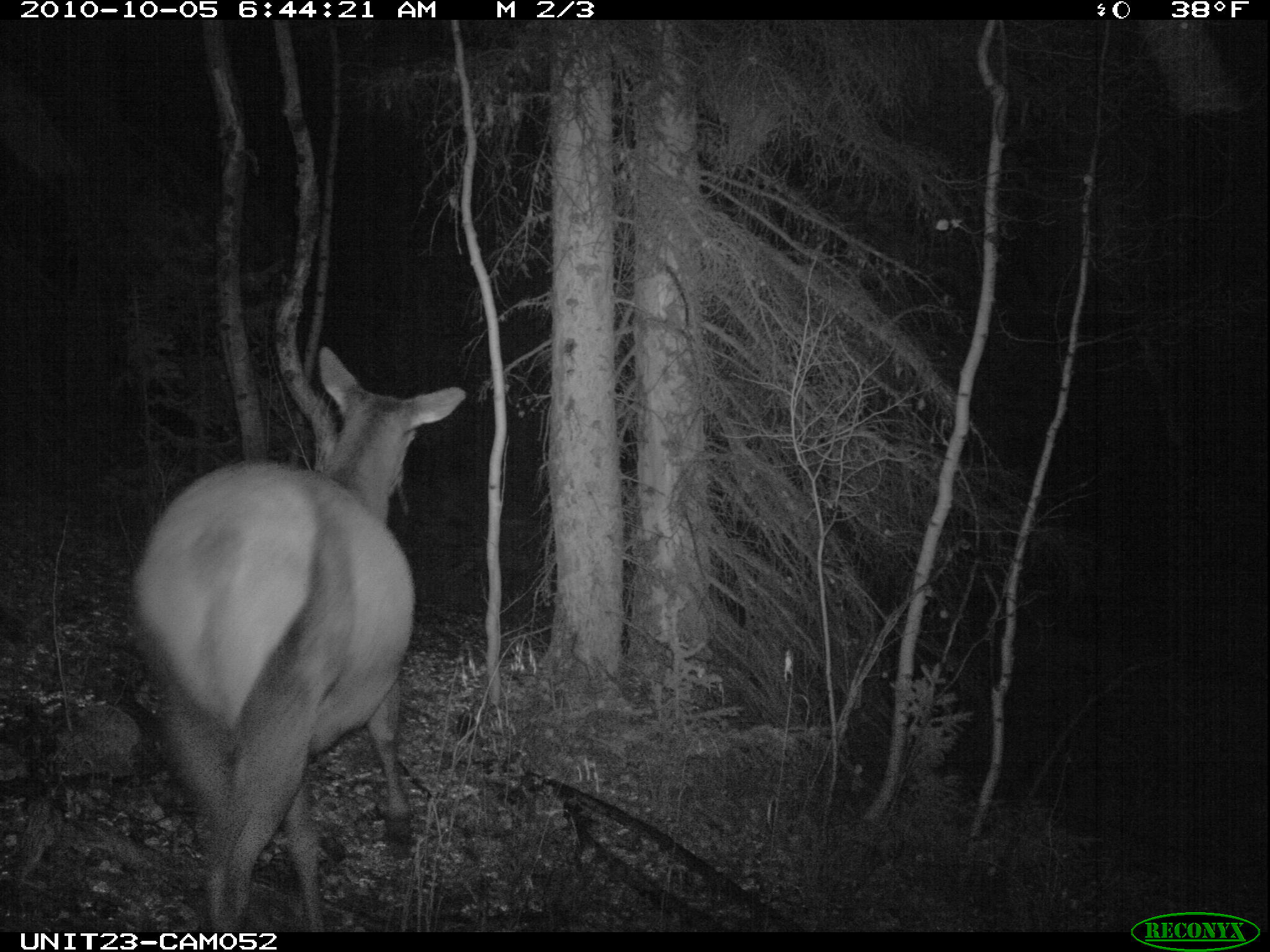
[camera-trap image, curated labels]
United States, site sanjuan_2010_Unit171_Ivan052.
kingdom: Animalia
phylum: Chordata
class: Mammalia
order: Artiodactyla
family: Cervidae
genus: Cervus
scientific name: Cervus elaphus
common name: red deer